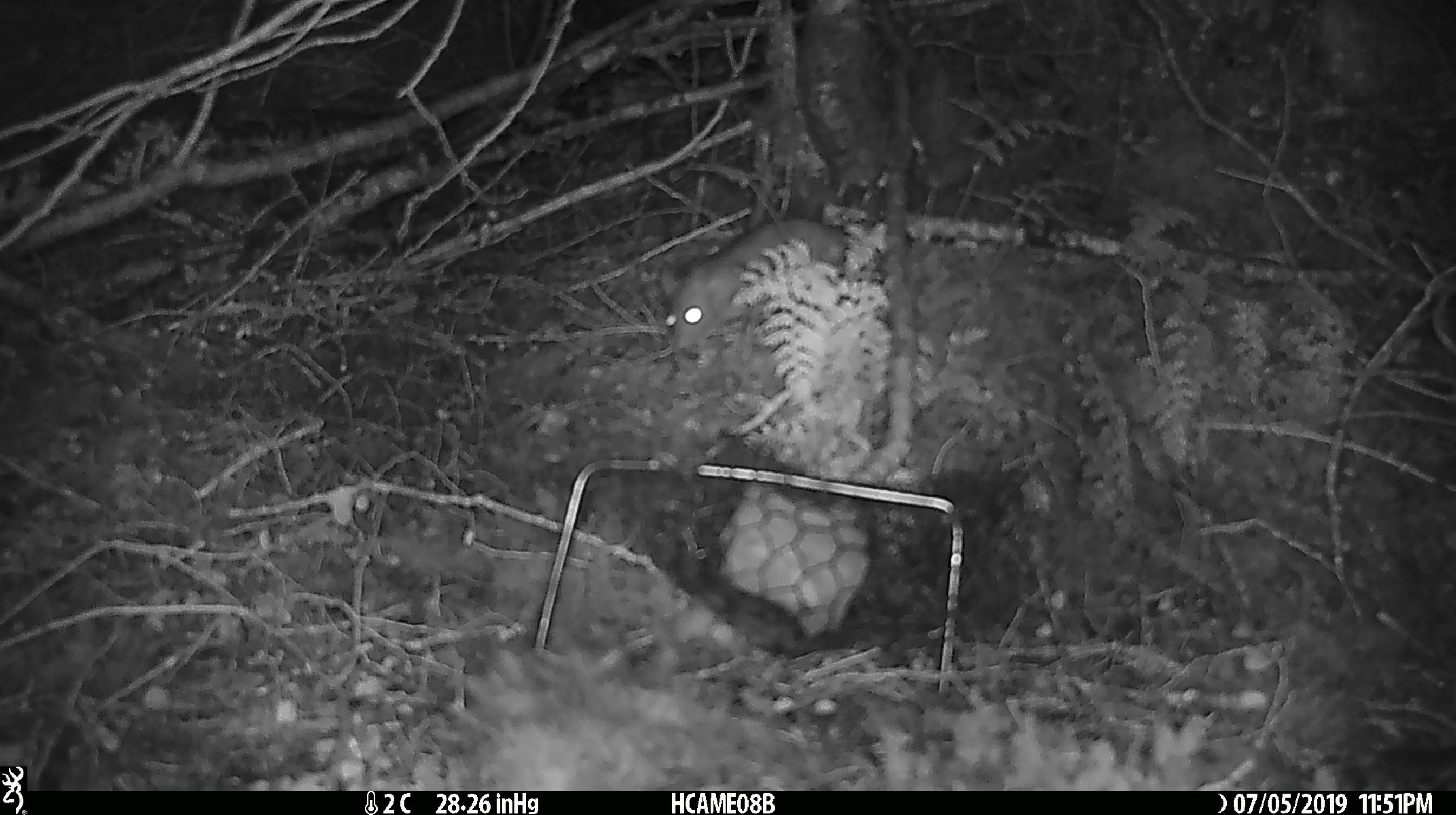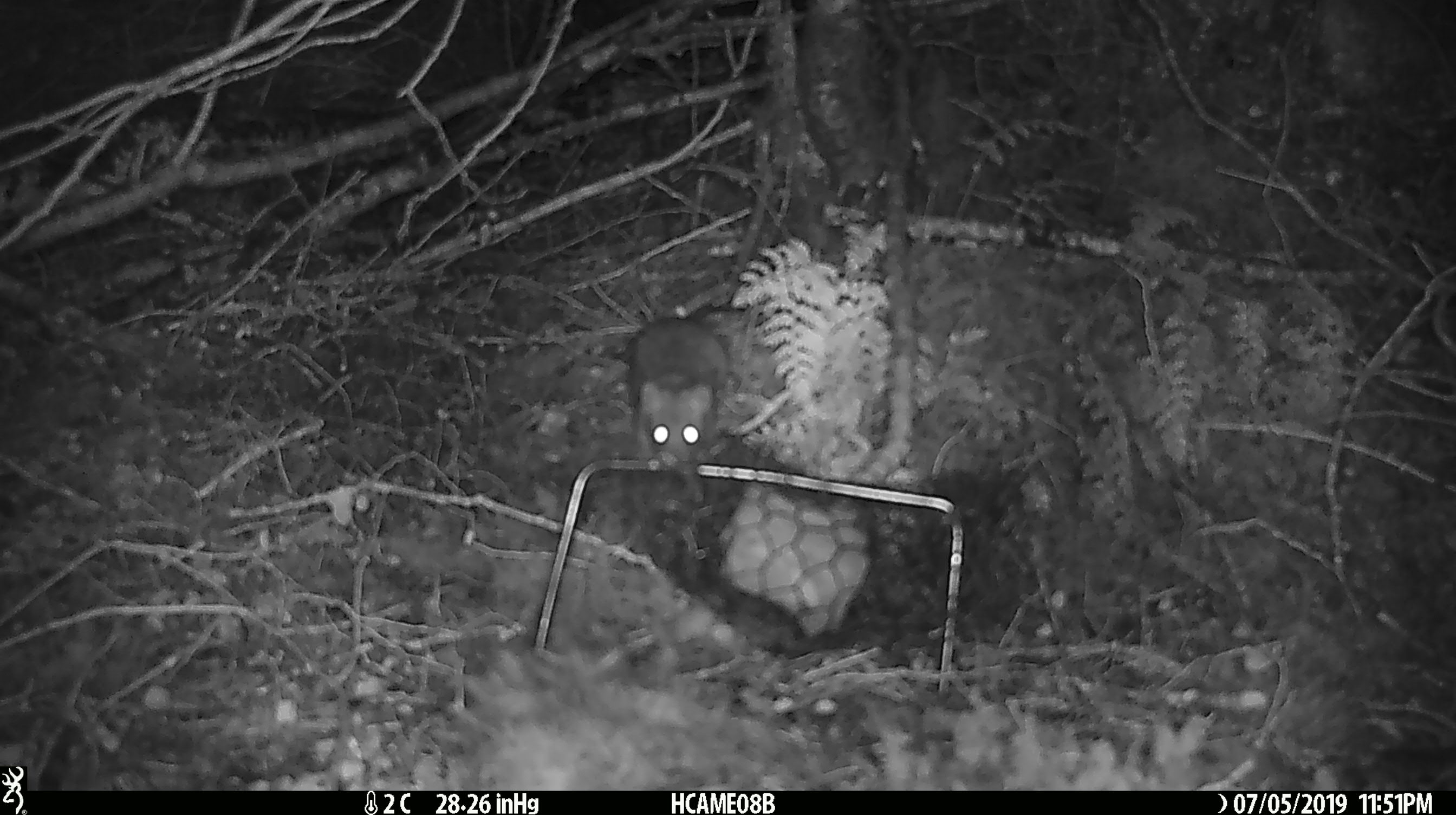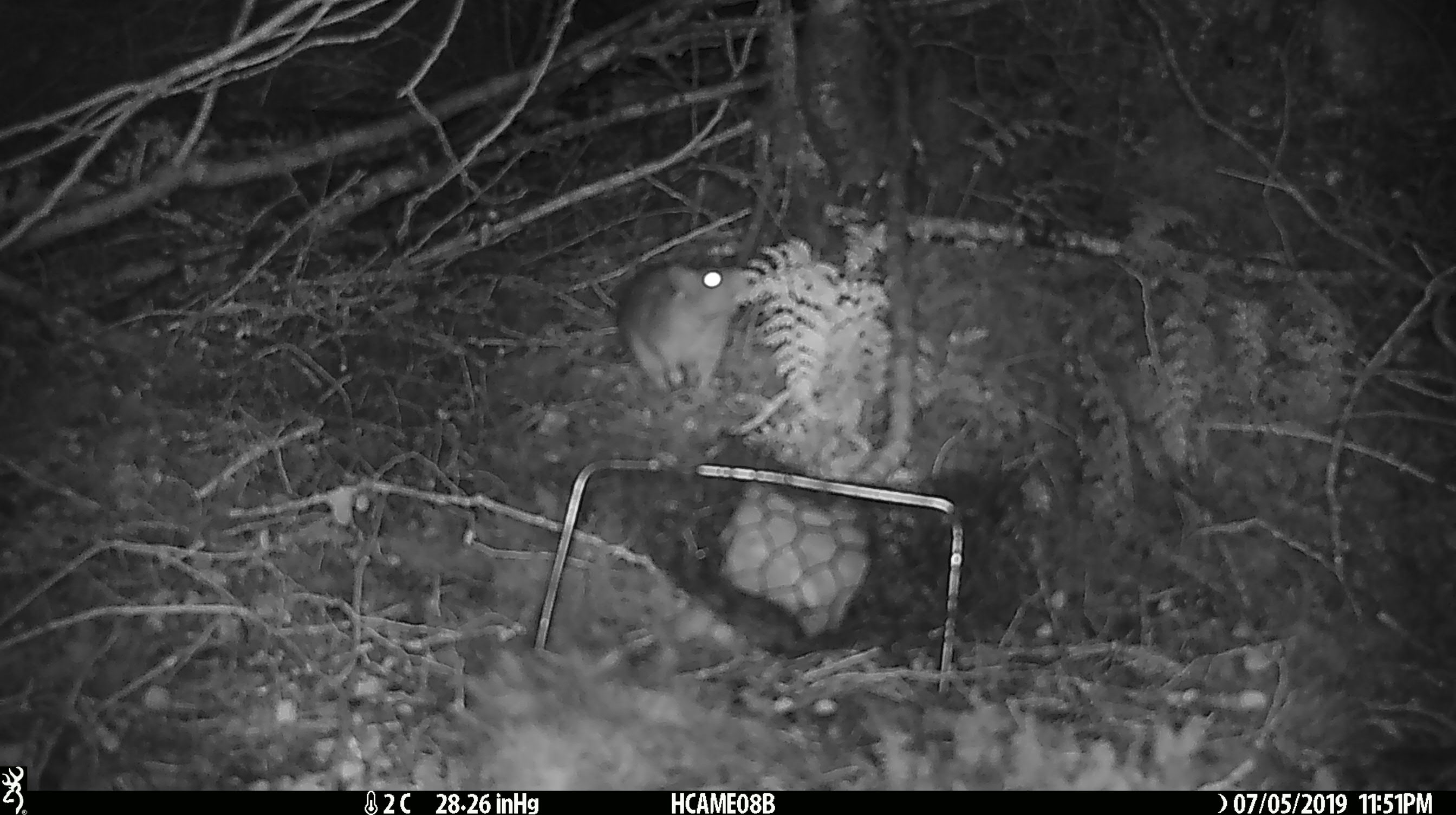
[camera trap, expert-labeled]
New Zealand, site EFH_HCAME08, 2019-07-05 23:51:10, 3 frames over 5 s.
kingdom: Animalia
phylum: Chordata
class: Mammalia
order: Rodentia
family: Muridae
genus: Rattus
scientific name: Rattus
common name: rat